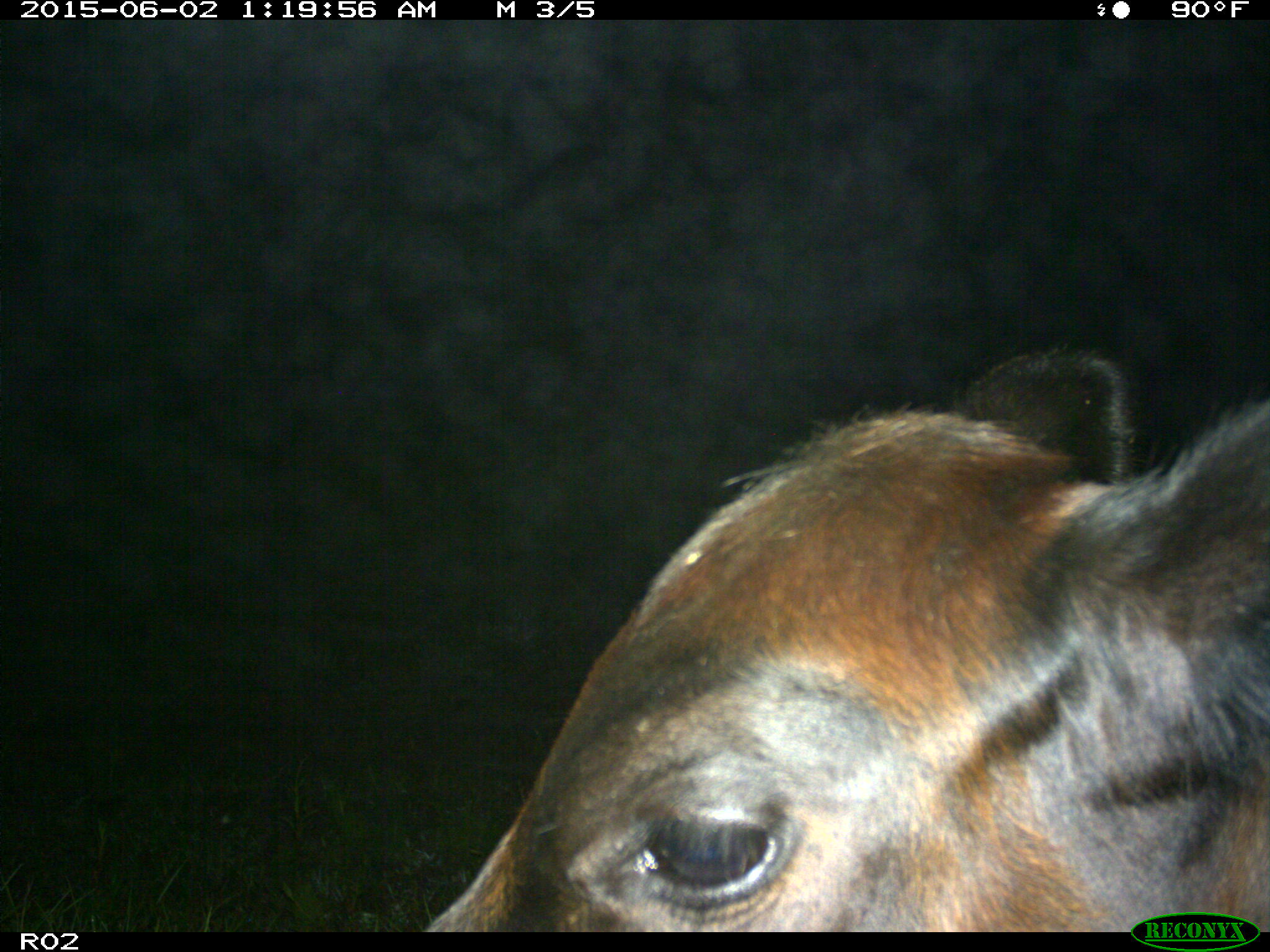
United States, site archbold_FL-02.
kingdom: Animalia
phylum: Chordata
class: Mammalia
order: Artiodactyla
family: Bovidae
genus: Bos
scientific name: Bos taurus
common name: domestic cow